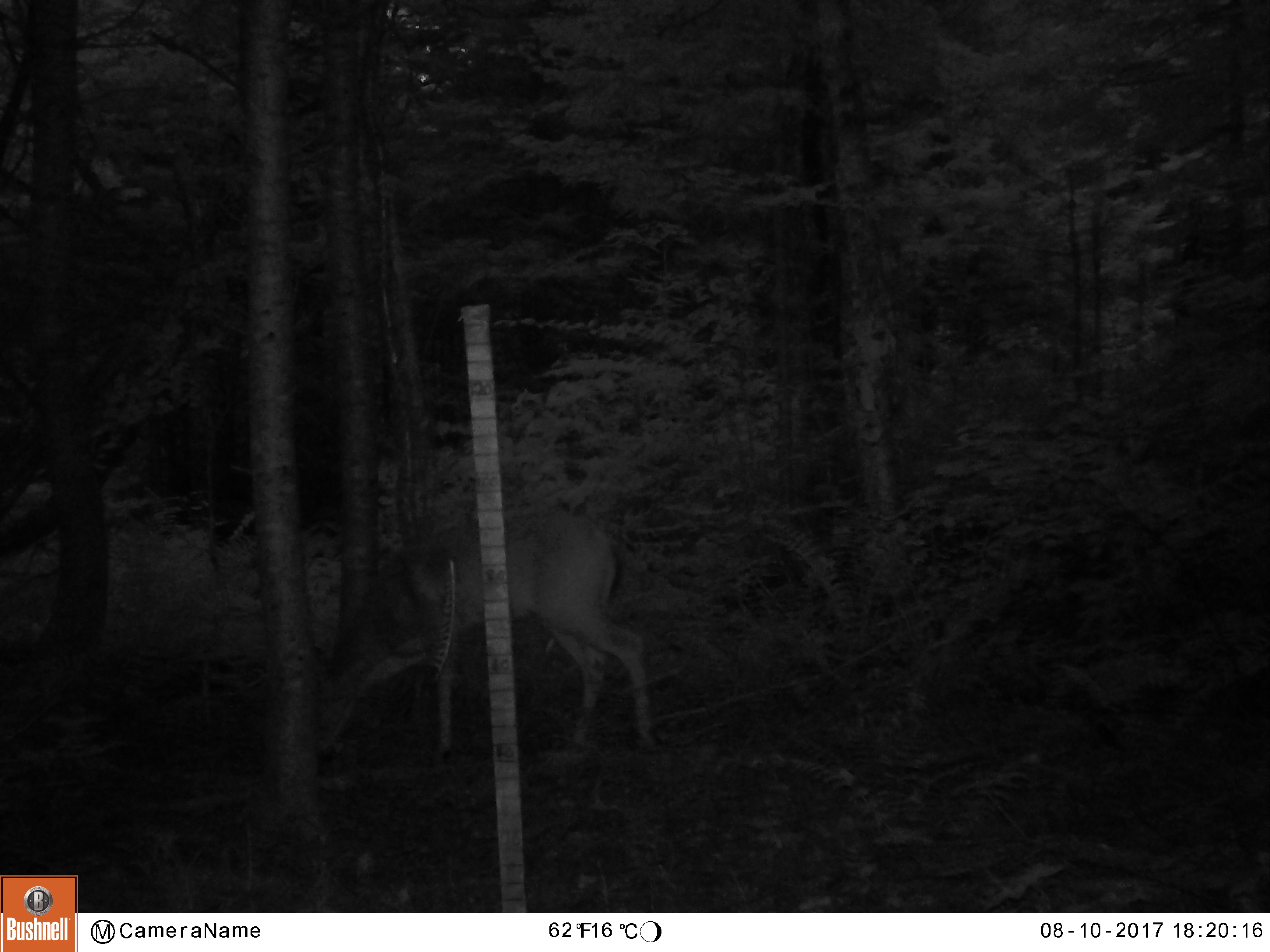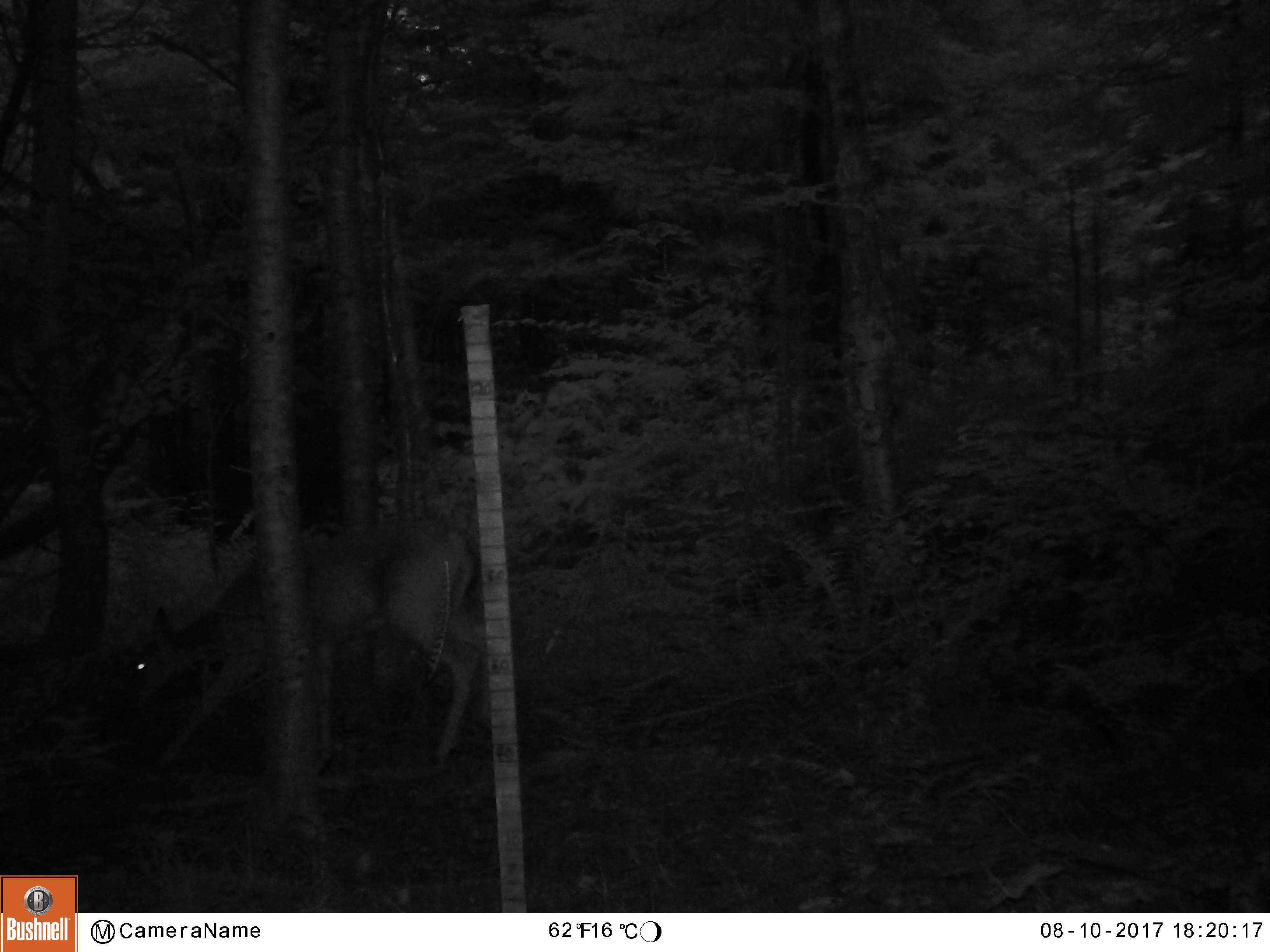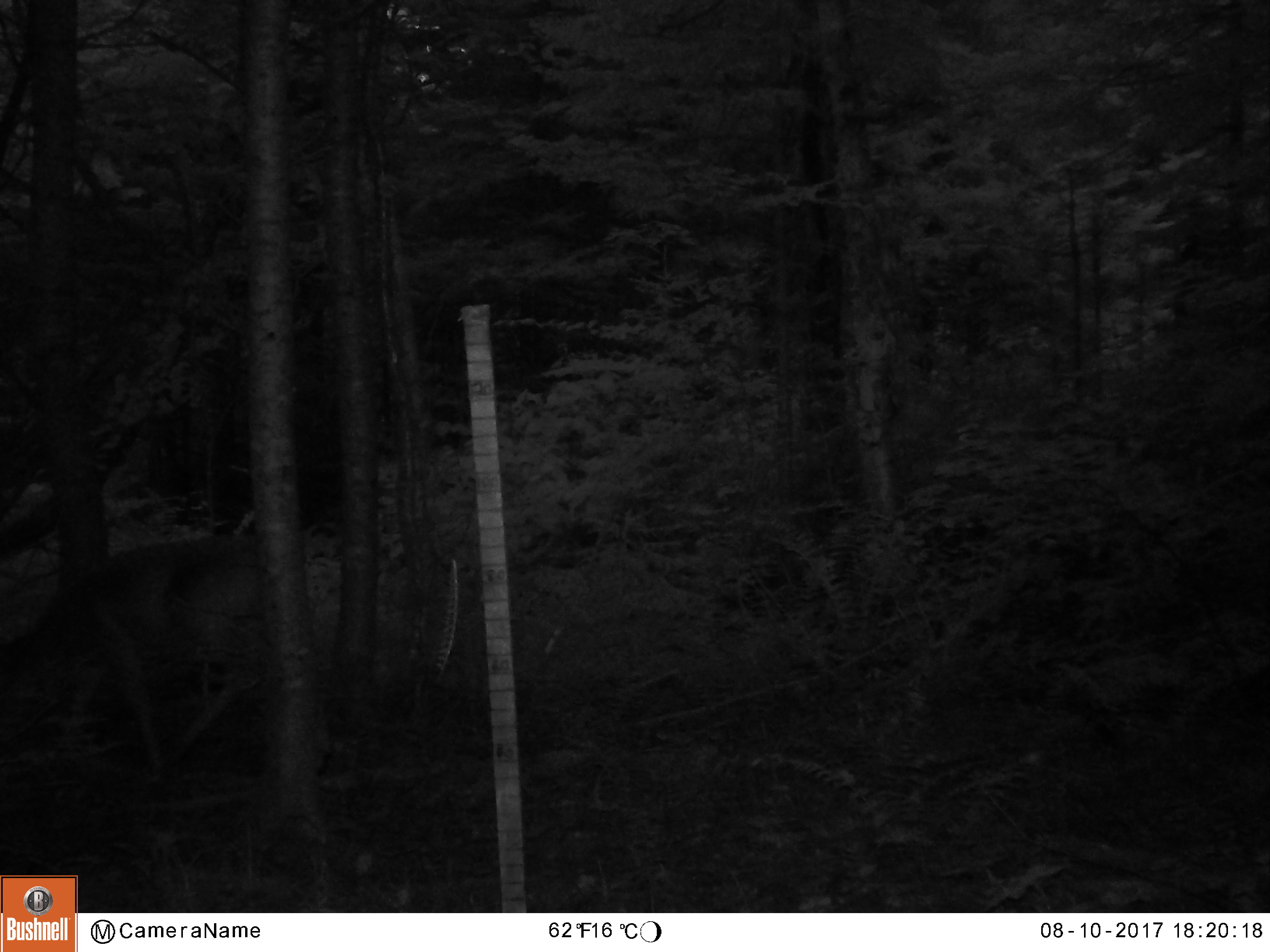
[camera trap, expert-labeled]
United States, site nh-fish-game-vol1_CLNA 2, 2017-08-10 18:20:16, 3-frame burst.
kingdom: Animalia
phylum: Chordata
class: Mammalia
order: Artiodactyla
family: Cervidae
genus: Odocoileus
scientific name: Odocoileus virginianus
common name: white-tailed deer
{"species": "white-tailed deer (Odocoileus virginianus)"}